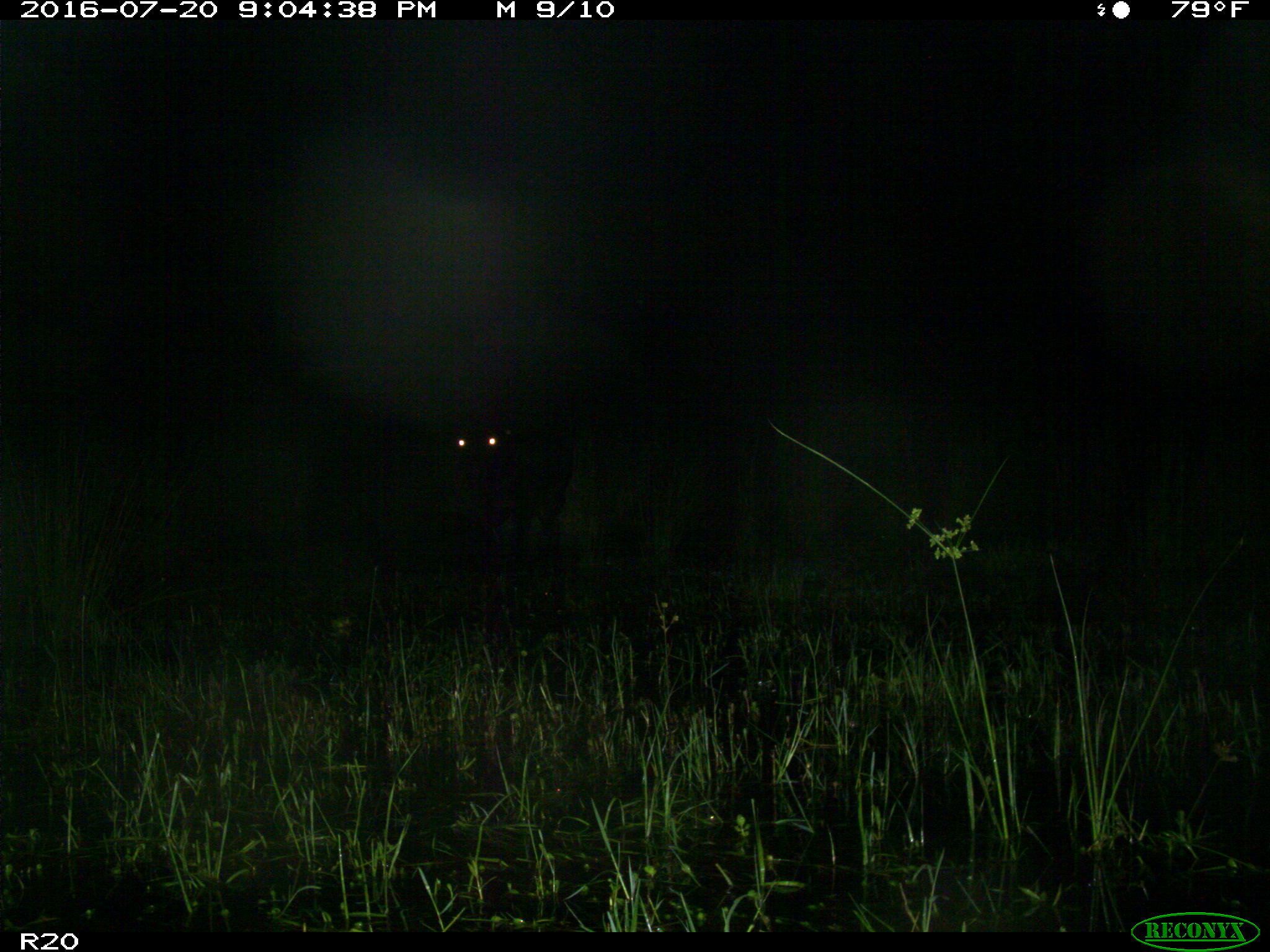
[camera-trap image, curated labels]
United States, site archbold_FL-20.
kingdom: Animalia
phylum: Chordata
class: Mammalia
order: Artiodactyla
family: Bovidae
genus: Bos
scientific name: Bos taurus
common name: domestic cow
Bos taurus (domestic cow).